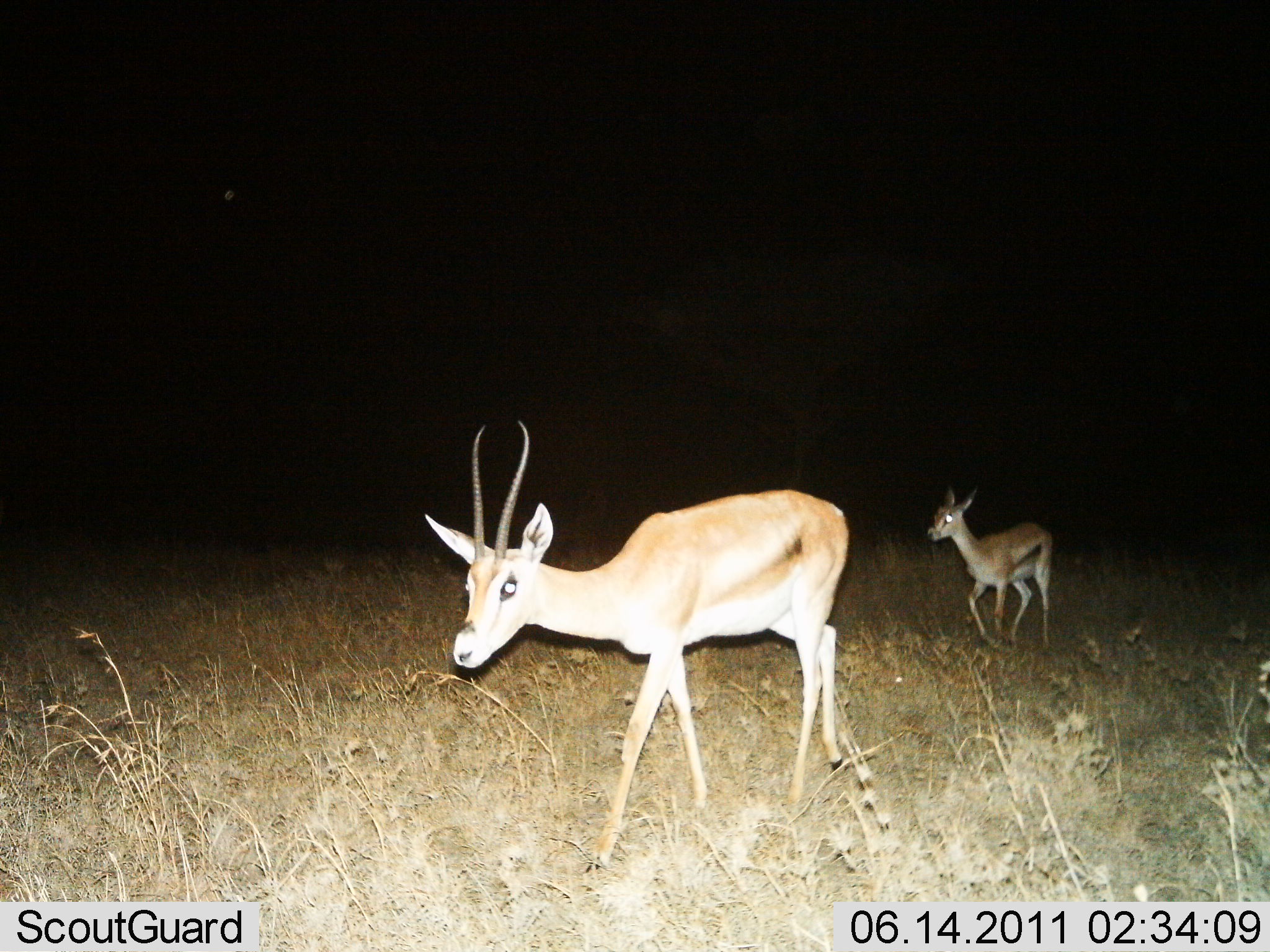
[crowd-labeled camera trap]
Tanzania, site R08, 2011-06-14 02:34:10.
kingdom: Animalia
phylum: Chordata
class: Mammalia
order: Artiodactyla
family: Bovidae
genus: Eudorcas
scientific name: Eudorcas thomsonii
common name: thomson's gazelle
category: gazellethomsons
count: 2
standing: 0%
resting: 0%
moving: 100%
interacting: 0%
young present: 18%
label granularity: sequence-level